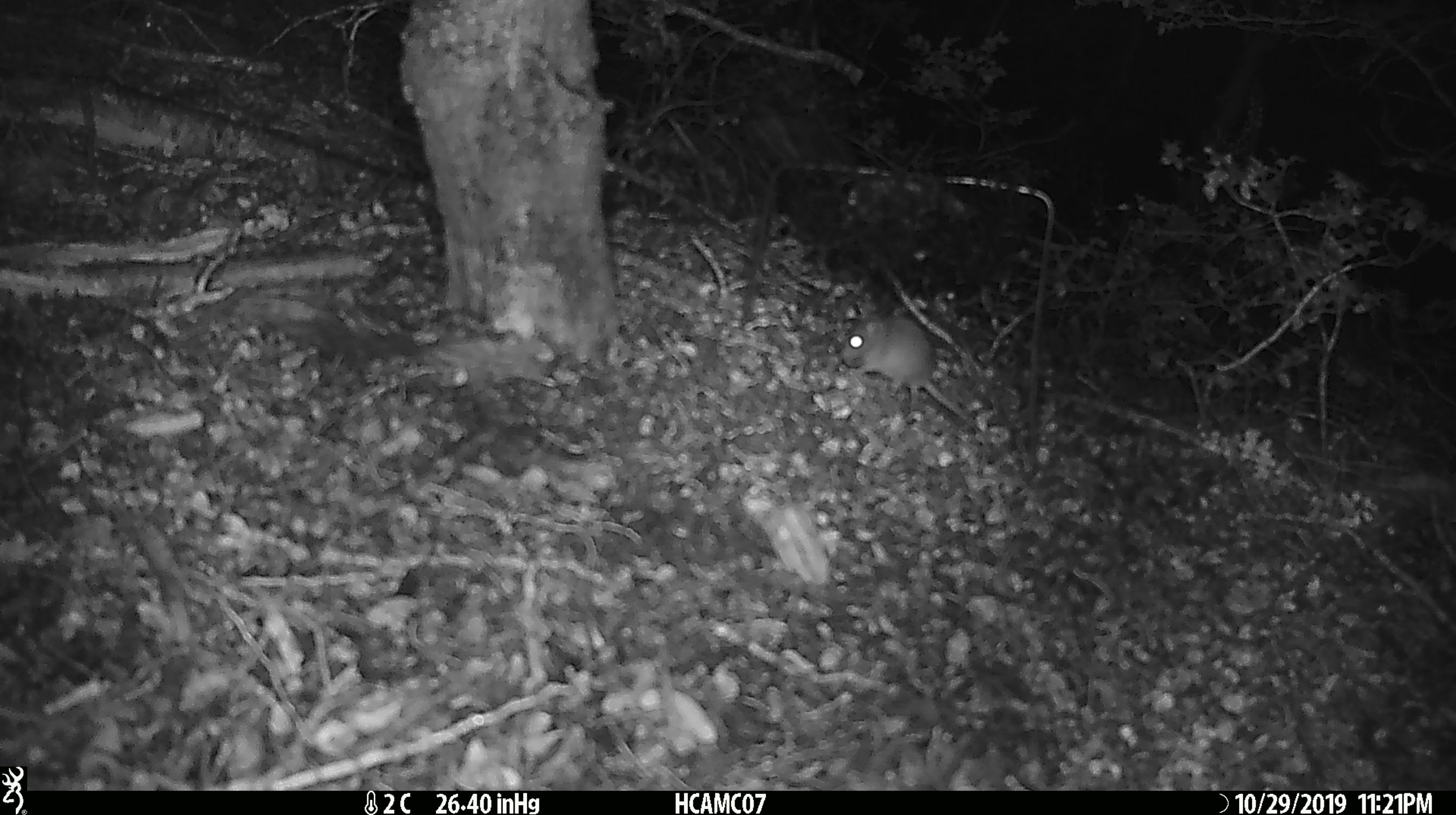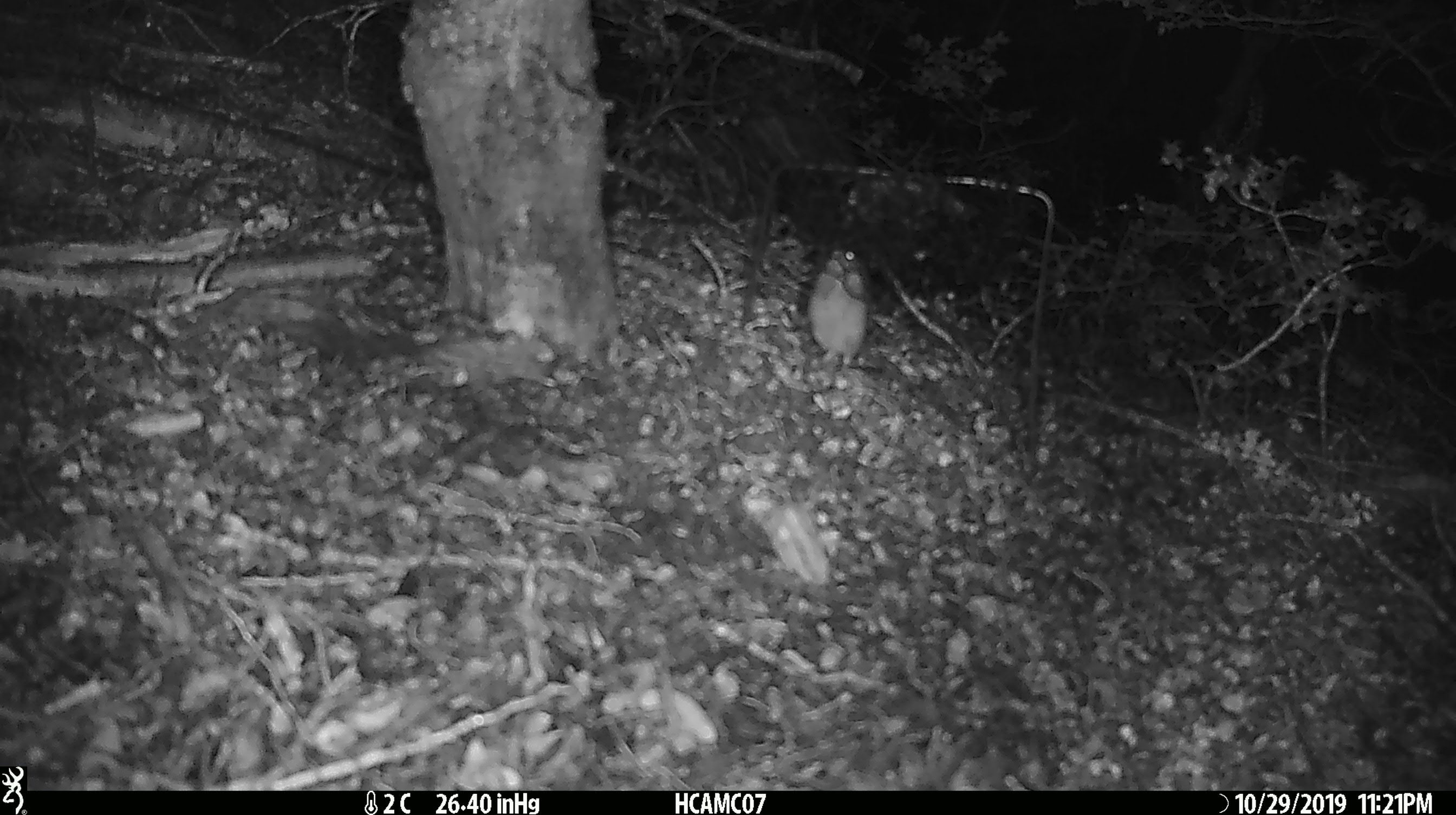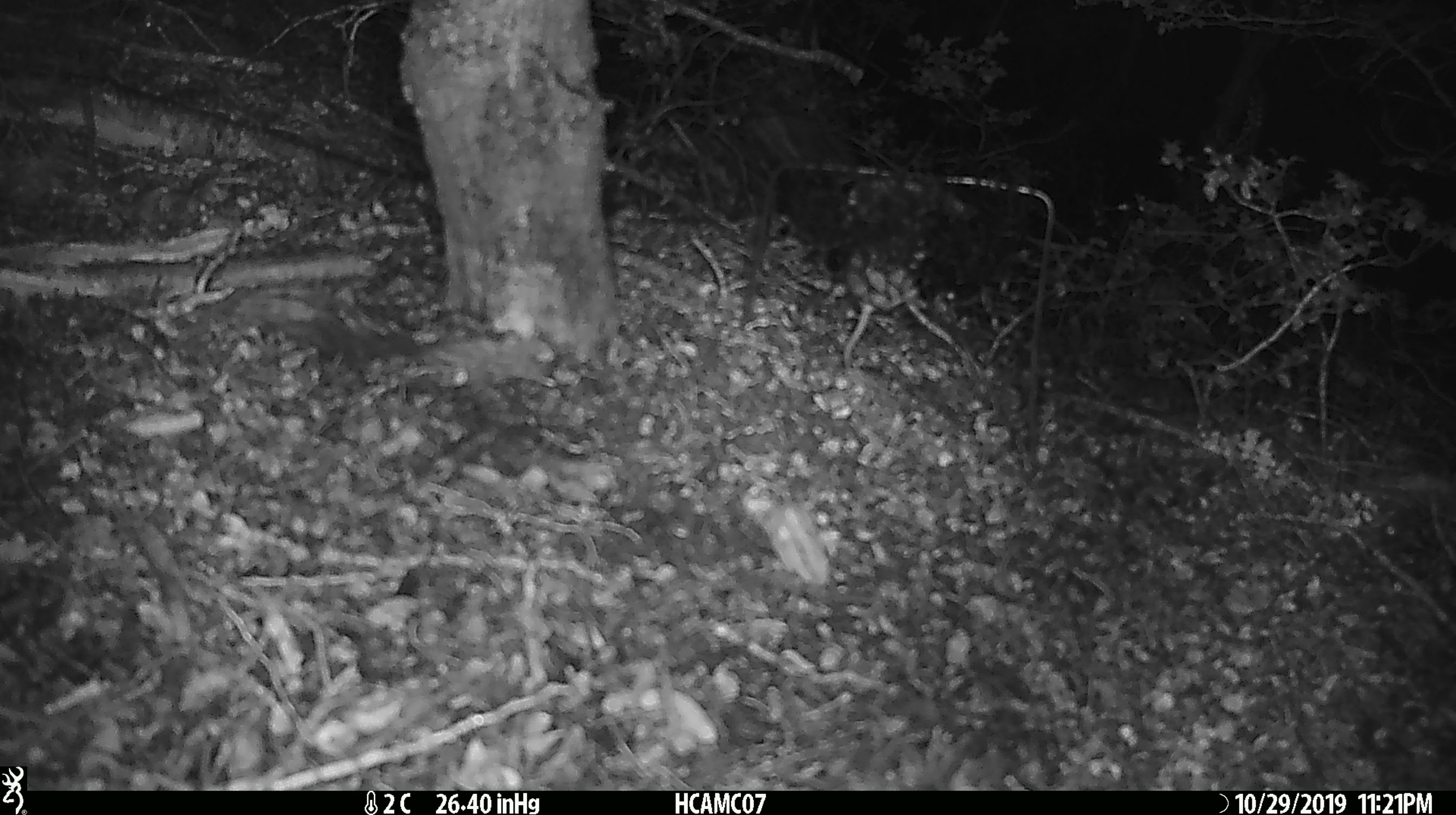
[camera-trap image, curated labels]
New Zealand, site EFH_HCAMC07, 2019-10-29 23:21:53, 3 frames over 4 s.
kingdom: Animalia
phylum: Chordata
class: Mammalia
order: Rodentia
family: Muridae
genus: Mus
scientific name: Mus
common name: mouse